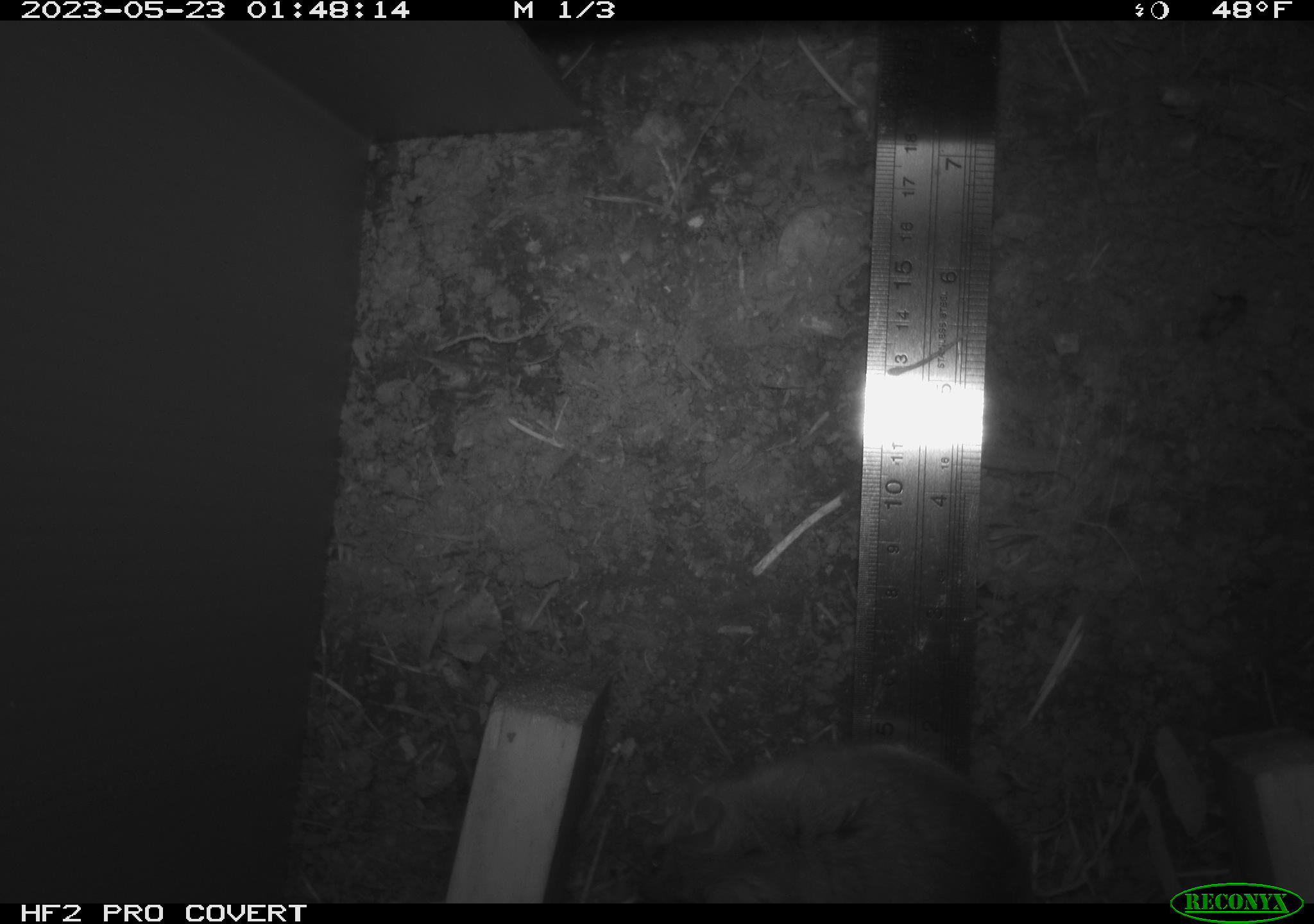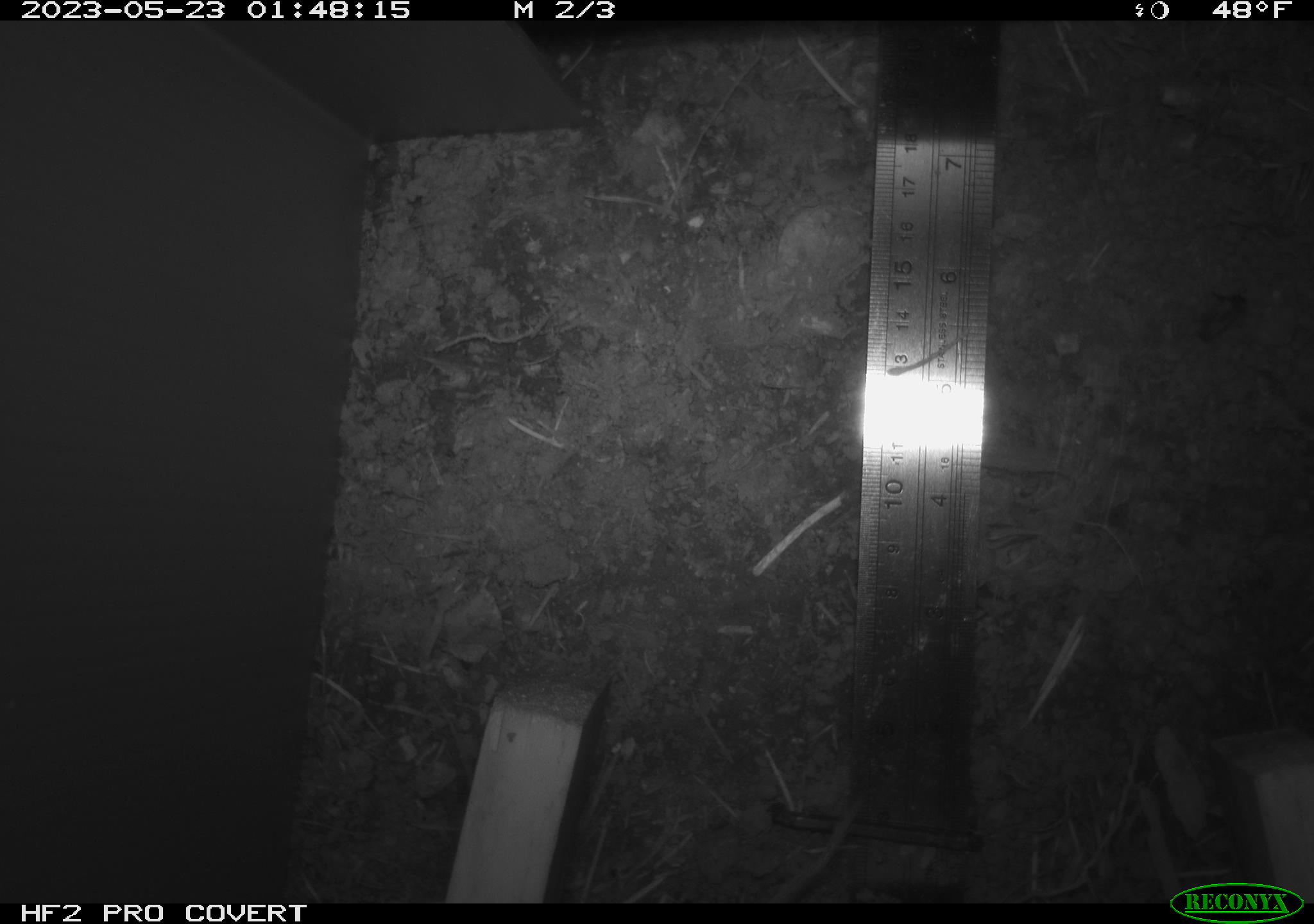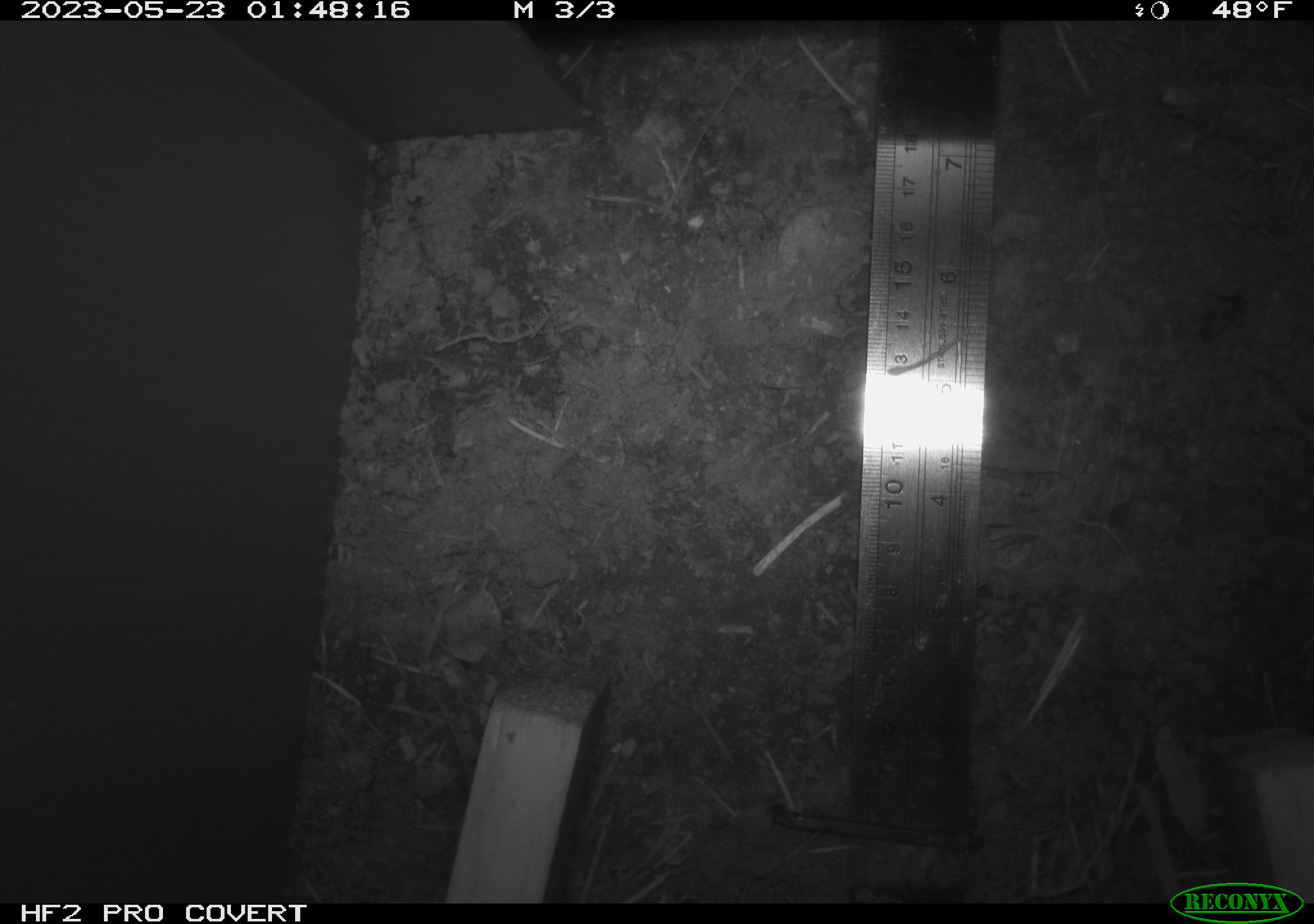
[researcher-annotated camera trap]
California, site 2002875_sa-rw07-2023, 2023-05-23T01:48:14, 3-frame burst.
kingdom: Animalia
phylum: Chordata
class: Mammalia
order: Rodentia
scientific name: Rodentia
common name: mouse species